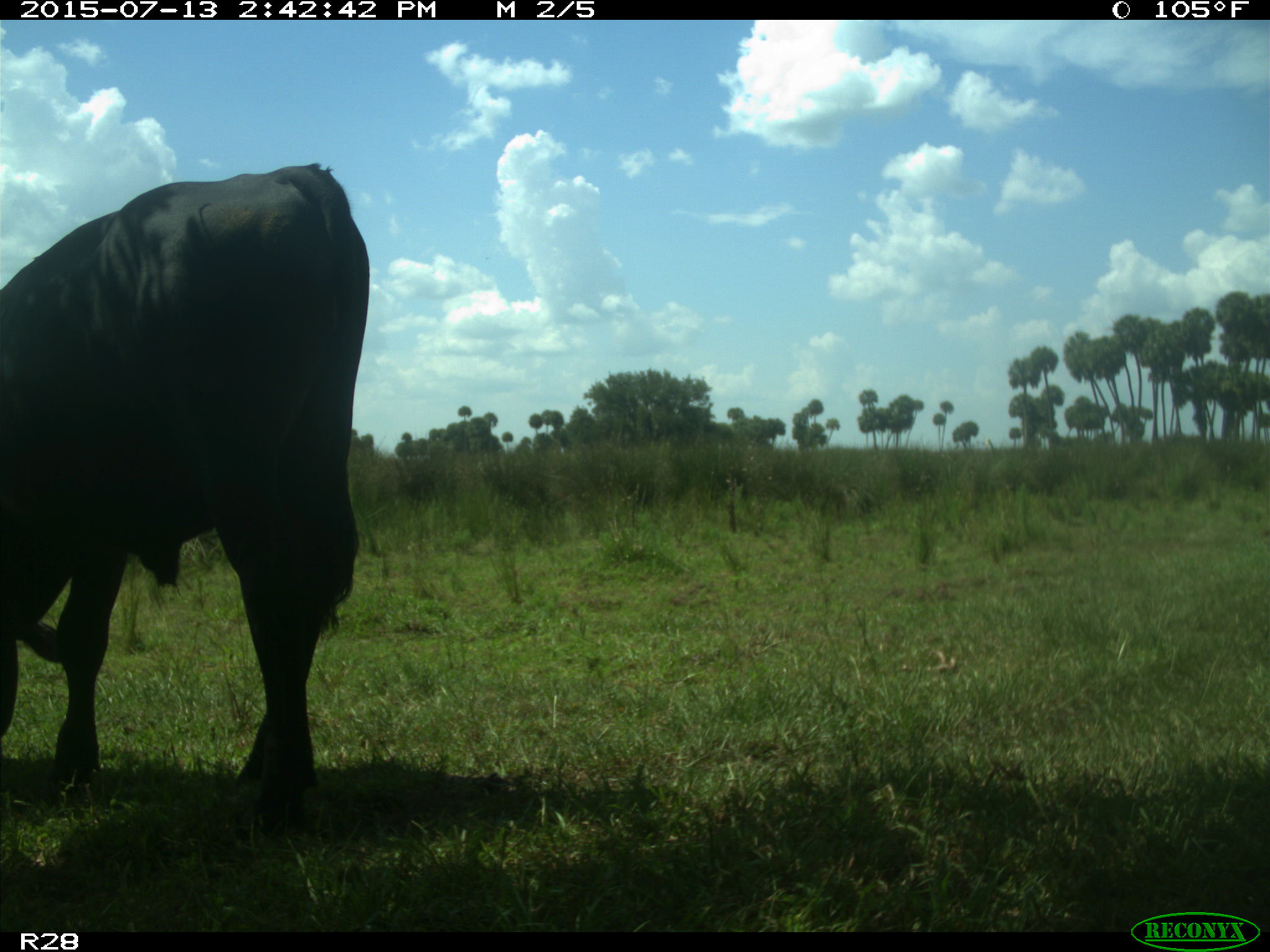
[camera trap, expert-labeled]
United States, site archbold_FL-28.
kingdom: Animalia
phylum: Chordata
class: Mammalia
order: Artiodactyla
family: Bovidae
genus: Bos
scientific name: Bos taurus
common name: domestic cow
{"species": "Bos taurus (domestic cow)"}